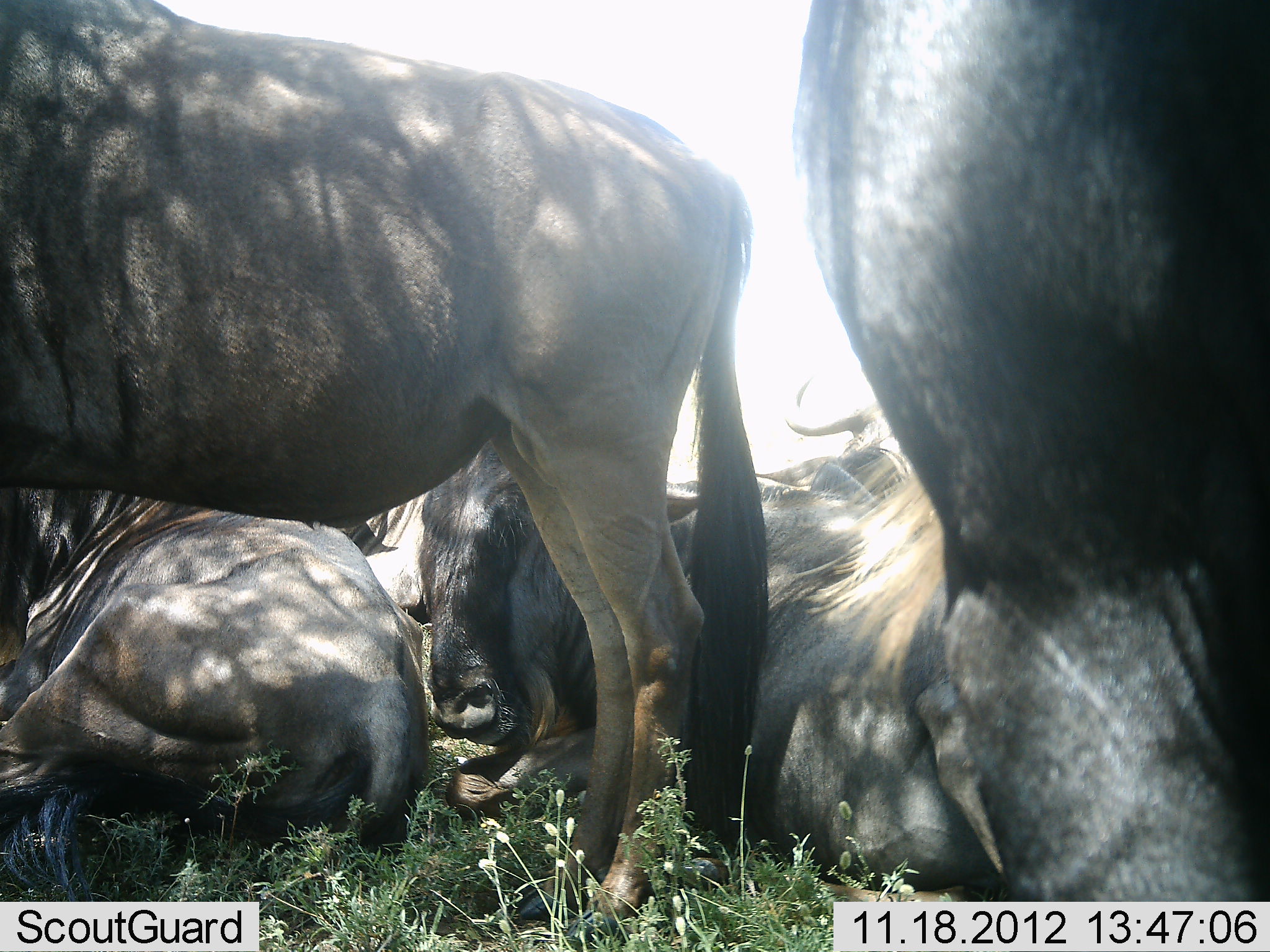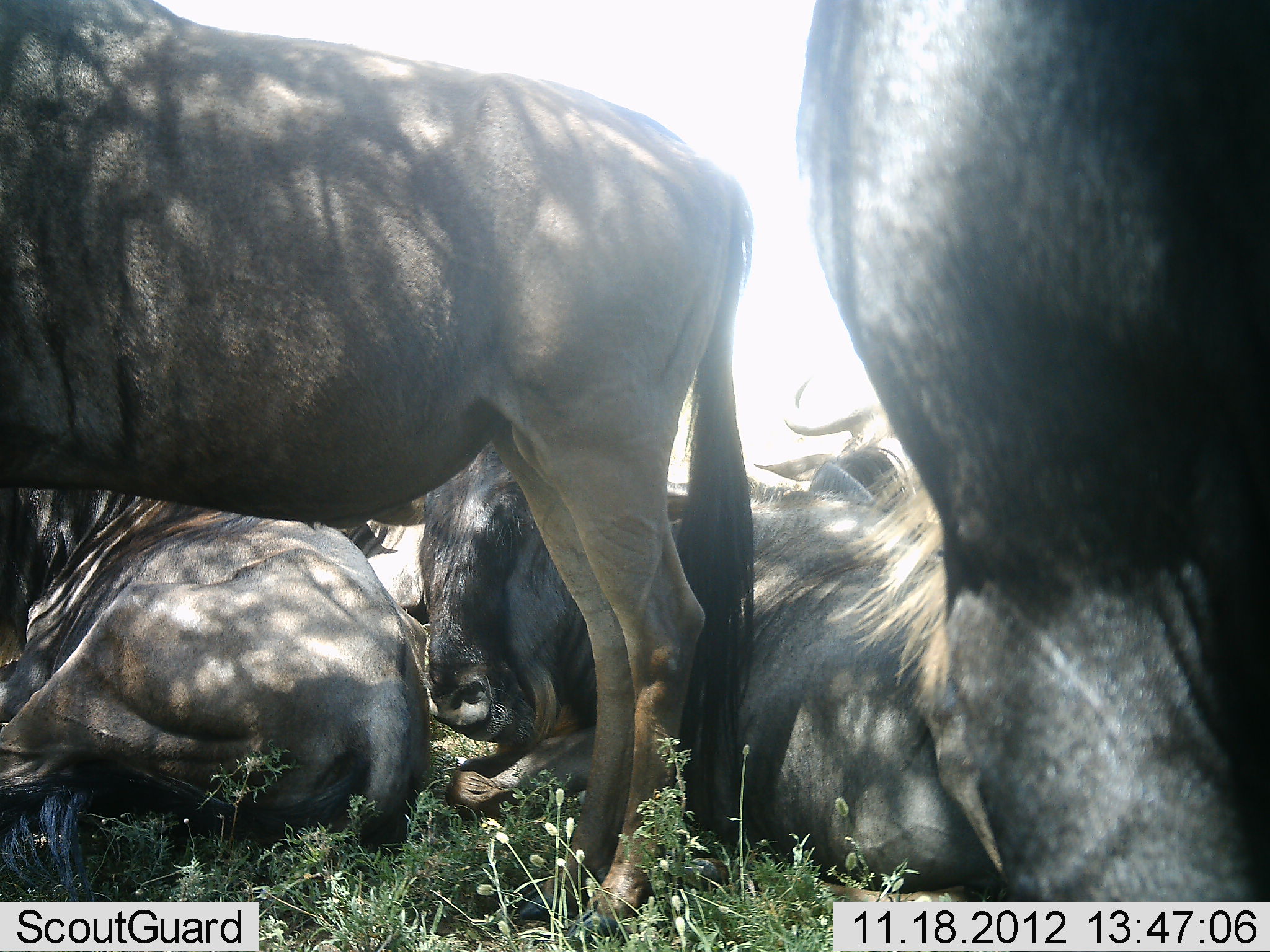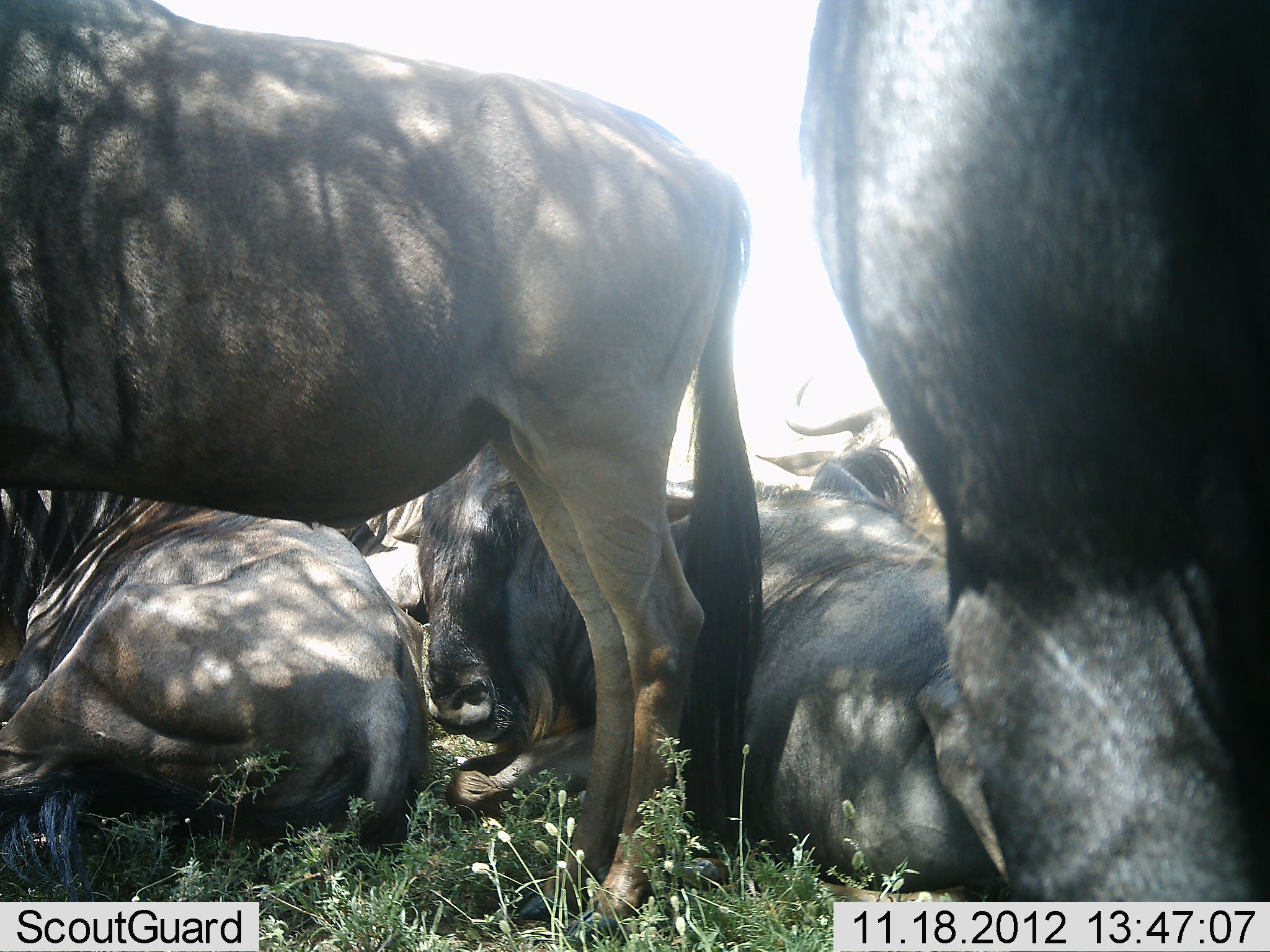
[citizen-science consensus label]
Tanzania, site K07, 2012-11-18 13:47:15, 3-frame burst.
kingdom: Animalia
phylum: Chordata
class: Mammalia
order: Artiodactyla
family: Bovidae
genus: Connochaetes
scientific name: Connochaetes taurinus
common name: blue wildebeest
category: wildebeest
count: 6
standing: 90%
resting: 100%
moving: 0%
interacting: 0%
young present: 0%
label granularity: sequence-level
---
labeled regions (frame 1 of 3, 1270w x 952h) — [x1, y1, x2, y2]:
animal: [1, 0, 770, 944]; [793, 1, 1270, 902]; [419, 440, 1005, 906]; [0, 483, 434, 902]; [754, 378, 918, 478]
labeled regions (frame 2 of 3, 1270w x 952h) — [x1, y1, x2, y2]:
animal: [0, 0, 760, 951]; [788, 0, 1270, 902]; [420, 445, 1012, 897]; [0, 479, 436, 902]; [757, 364, 930, 508]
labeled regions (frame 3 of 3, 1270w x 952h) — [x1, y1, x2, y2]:
animal: [0, 0, 760, 952]; [800, 0, 1270, 902]; [414, 438, 996, 902]; [0, 485, 430, 900]; [756, 375, 948, 527]